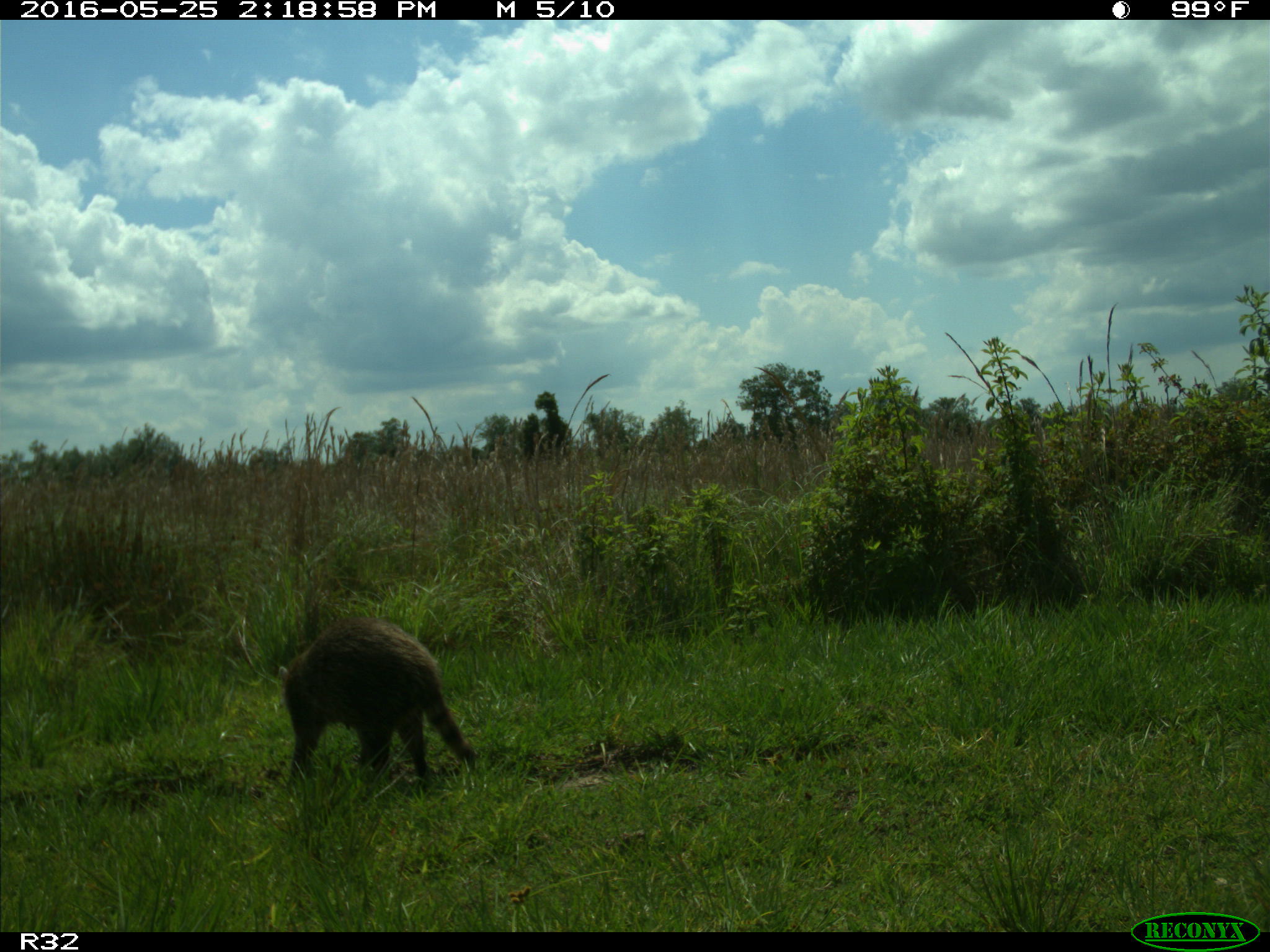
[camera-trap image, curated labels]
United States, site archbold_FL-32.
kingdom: Animalia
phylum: Chordata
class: Mammalia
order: Carnivora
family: Procyonidae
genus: Procyon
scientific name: Procyon lotor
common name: common raccoon